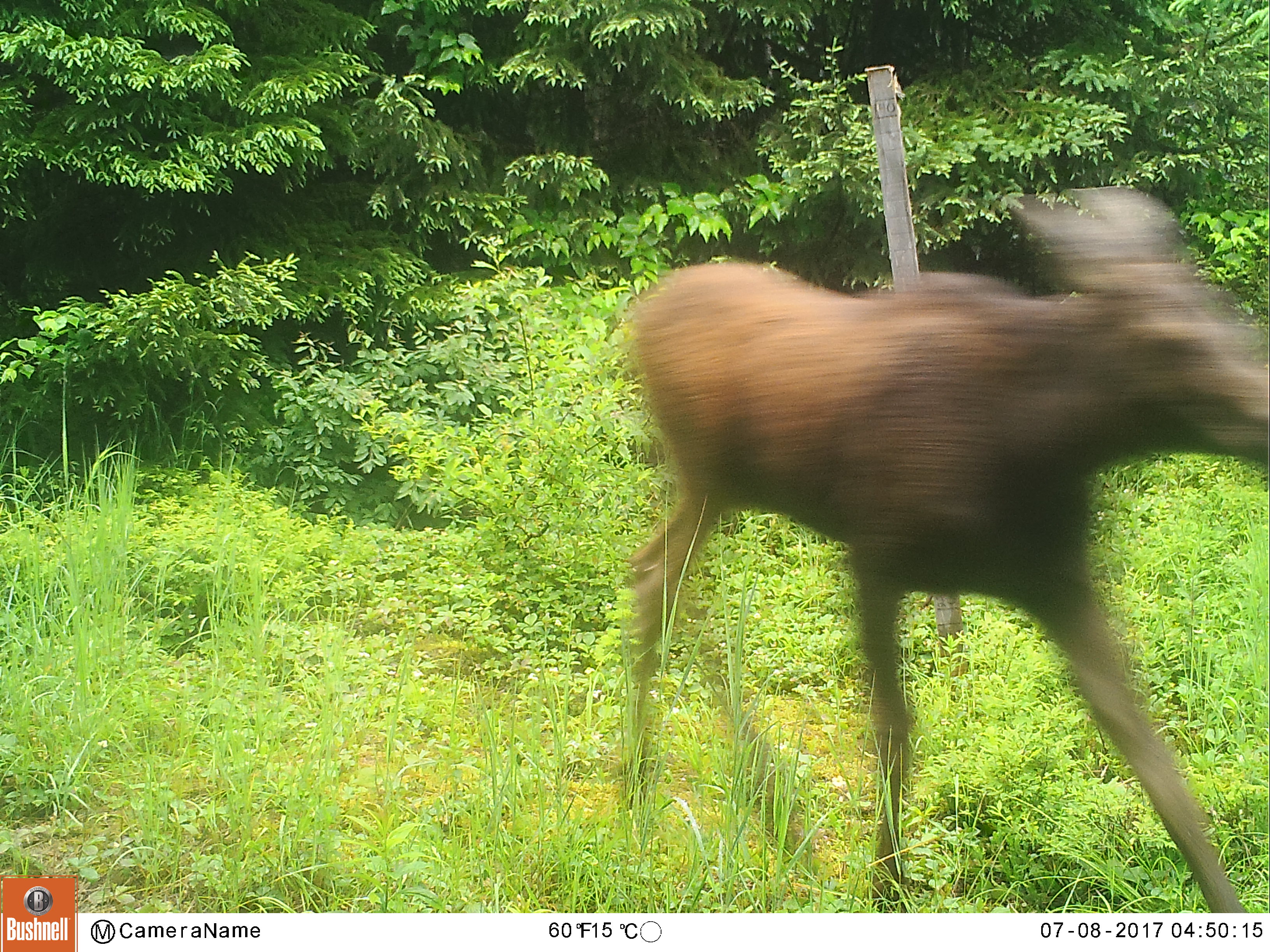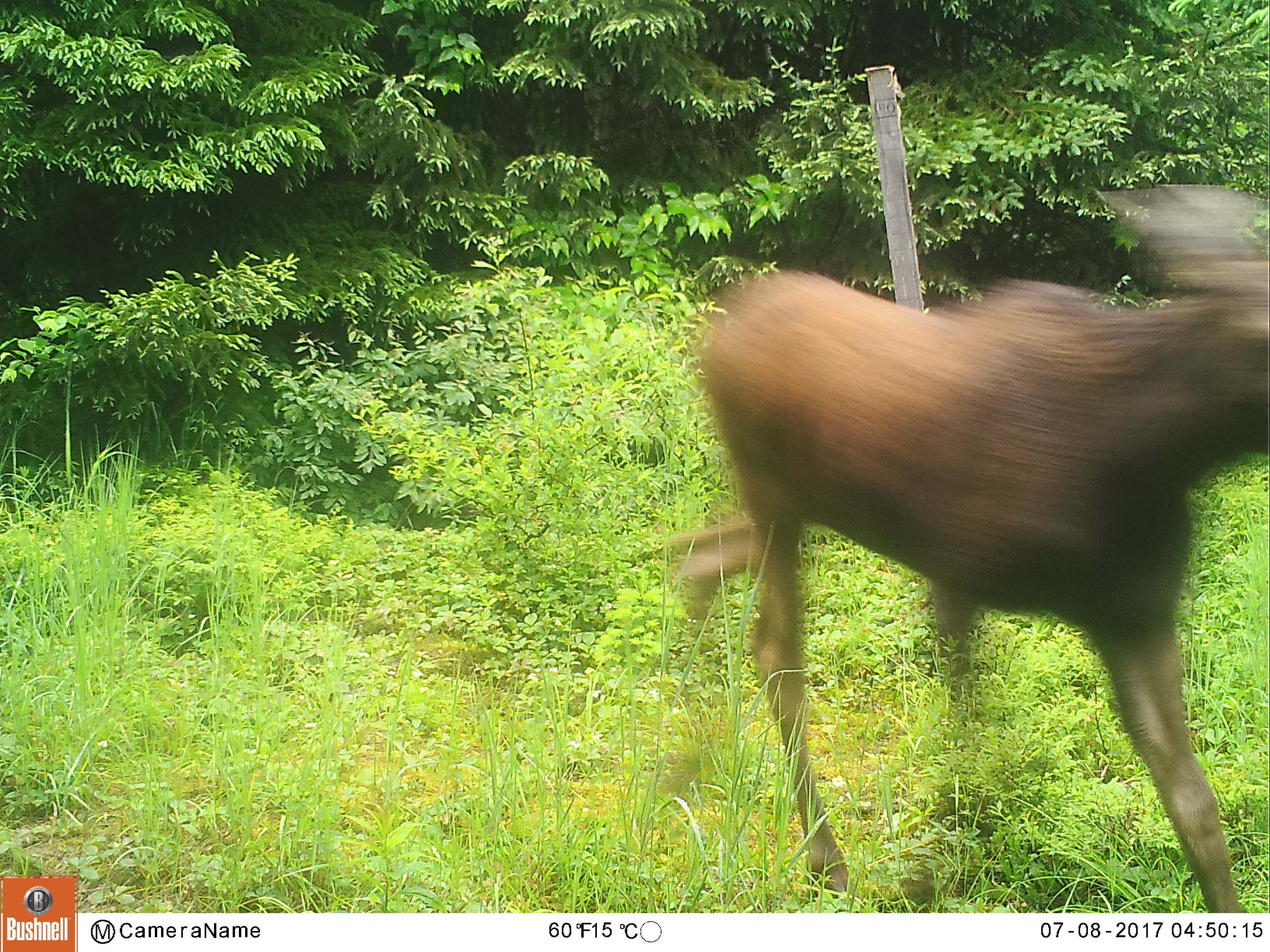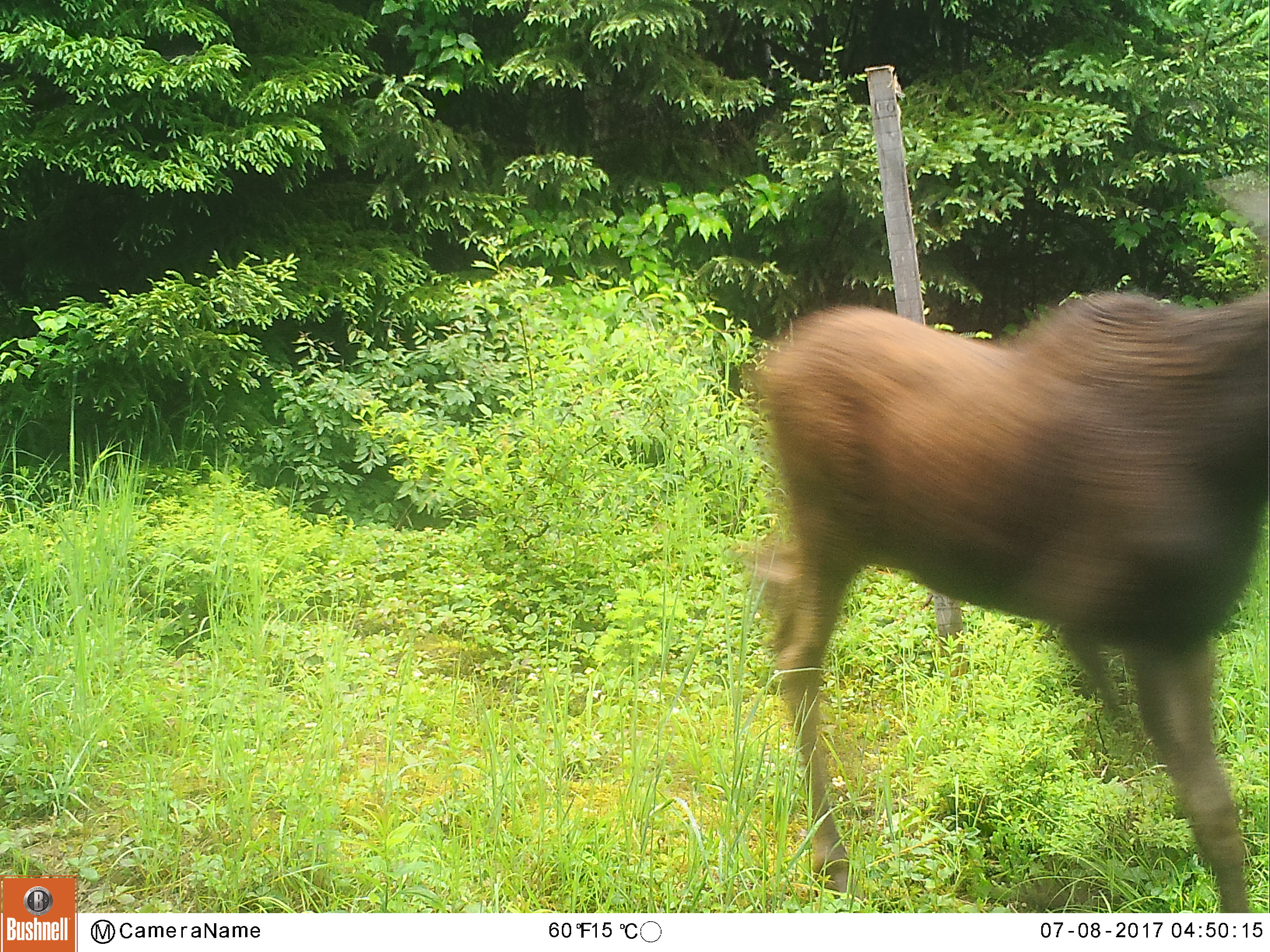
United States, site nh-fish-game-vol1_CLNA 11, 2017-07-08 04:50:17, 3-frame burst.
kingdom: Animalia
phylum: Chordata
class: Mammalia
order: Artiodactyla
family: Cervidae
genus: Alces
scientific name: Alces alces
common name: moose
Moose (Alces alces).